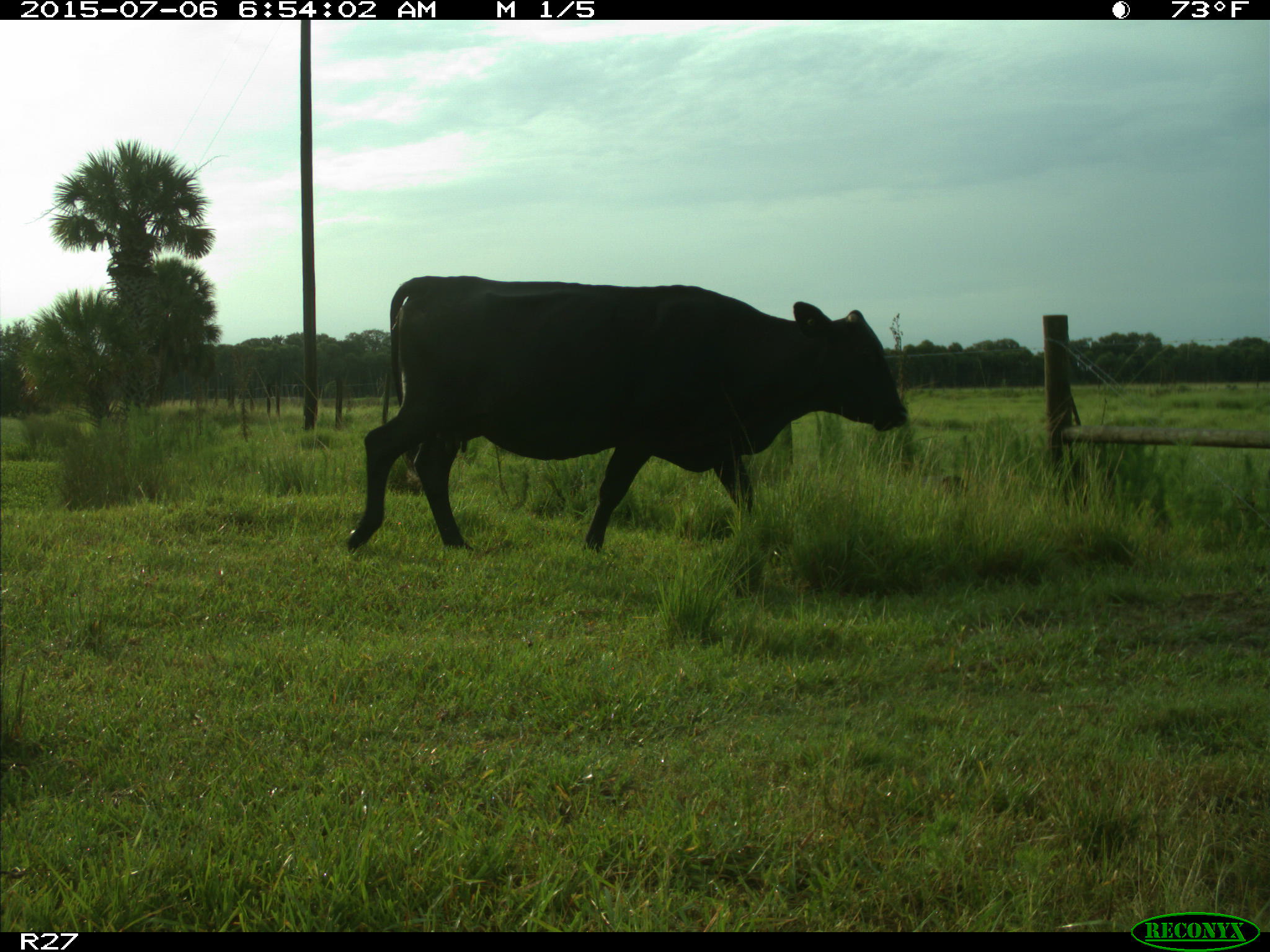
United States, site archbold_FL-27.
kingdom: Animalia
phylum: Chordata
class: Mammalia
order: Artiodactyla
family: Bovidae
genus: Bos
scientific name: Bos taurus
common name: domestic cow